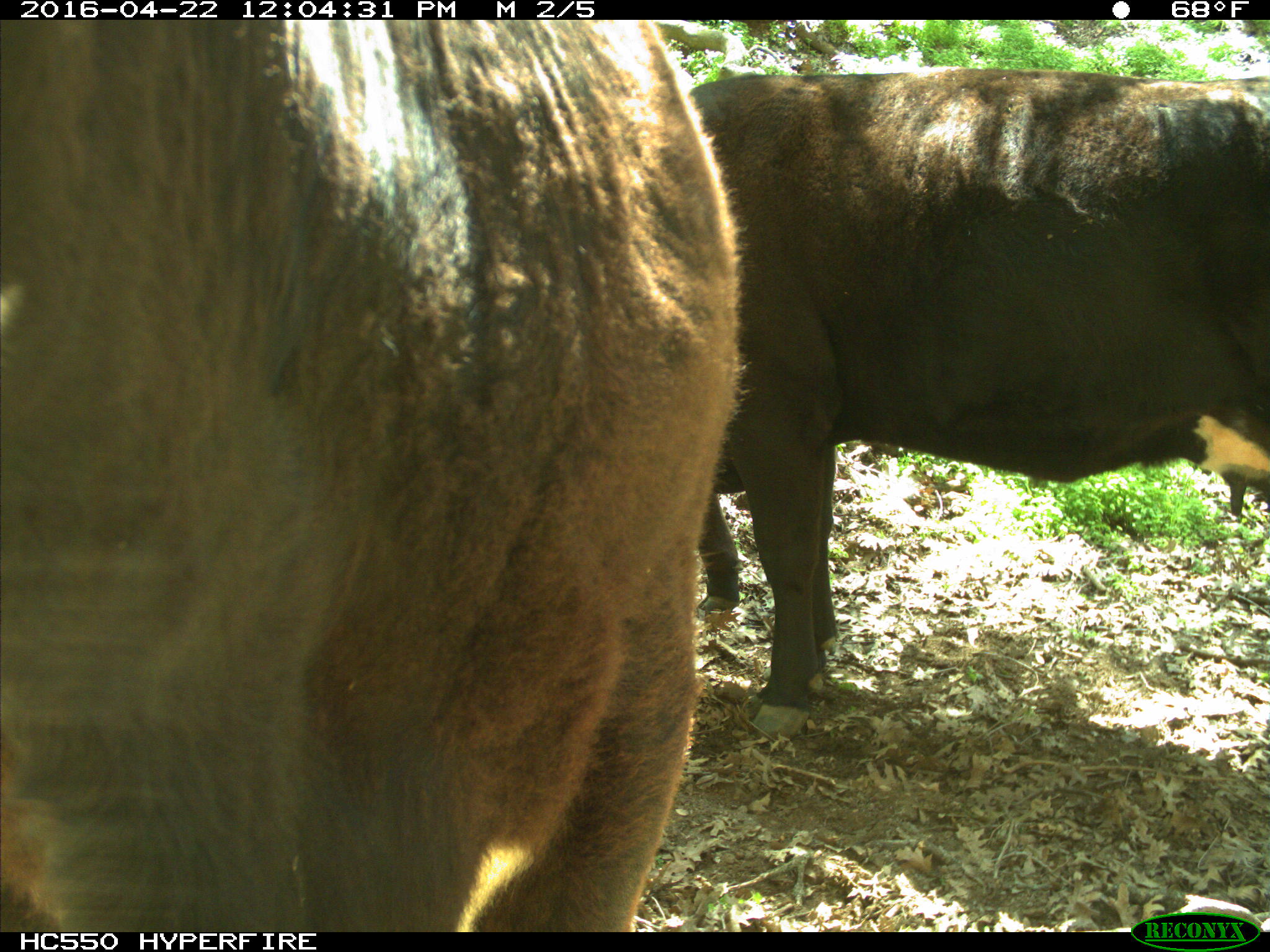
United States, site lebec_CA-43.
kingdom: Animalia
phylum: Chordata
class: Mammalia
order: Artiodactyla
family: Bovidae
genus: Bos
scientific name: Bos taurus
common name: domestic cow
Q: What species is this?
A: Bos taurus (domestic cow).